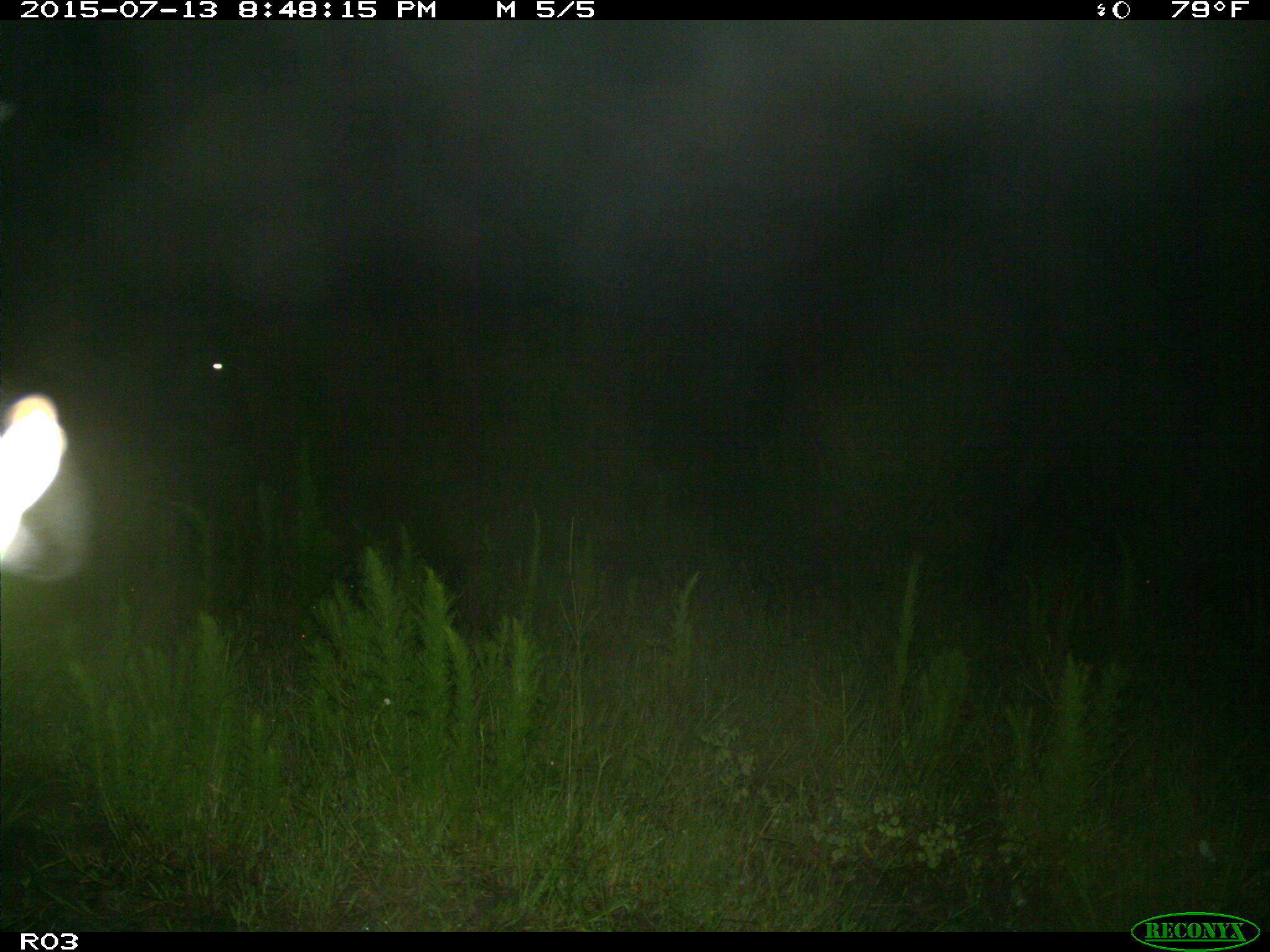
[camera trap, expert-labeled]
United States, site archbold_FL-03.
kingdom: Animalia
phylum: Chordata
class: Mammalia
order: Artiodactyla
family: Bovidae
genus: Bos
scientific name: Bos taurus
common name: domestic cow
Bos taurus (domestic cow).